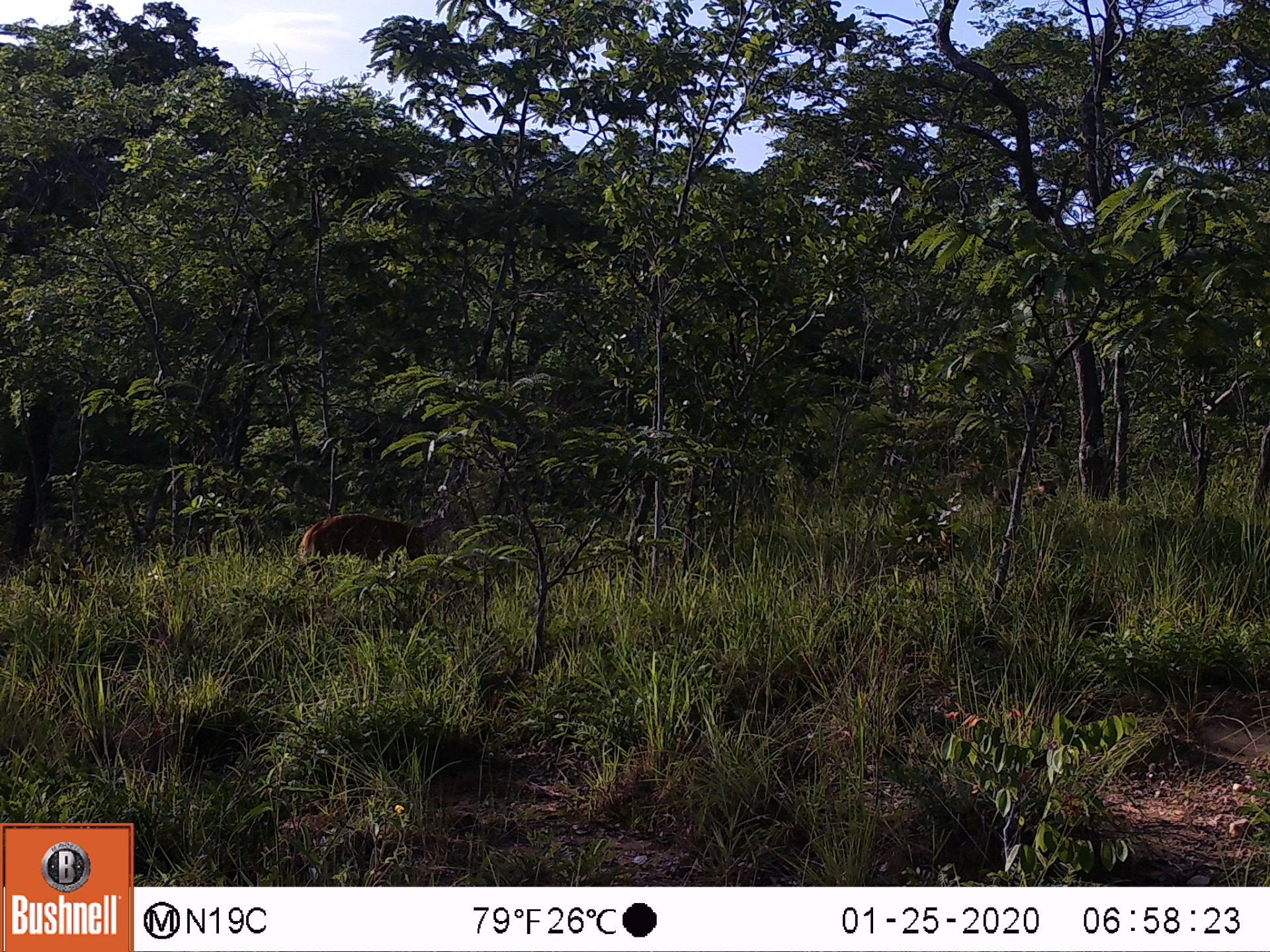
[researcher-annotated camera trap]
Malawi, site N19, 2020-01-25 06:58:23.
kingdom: Animalia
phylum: Chordata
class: Mammalia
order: Artiodactyla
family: Bovidae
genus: Tragelaphus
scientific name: Tragelaphus sylvaticus sylvaticus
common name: cape bushbuck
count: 1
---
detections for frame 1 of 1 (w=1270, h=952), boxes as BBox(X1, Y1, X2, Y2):
cape bushbuck: BBox(292, 488, 478, 579)